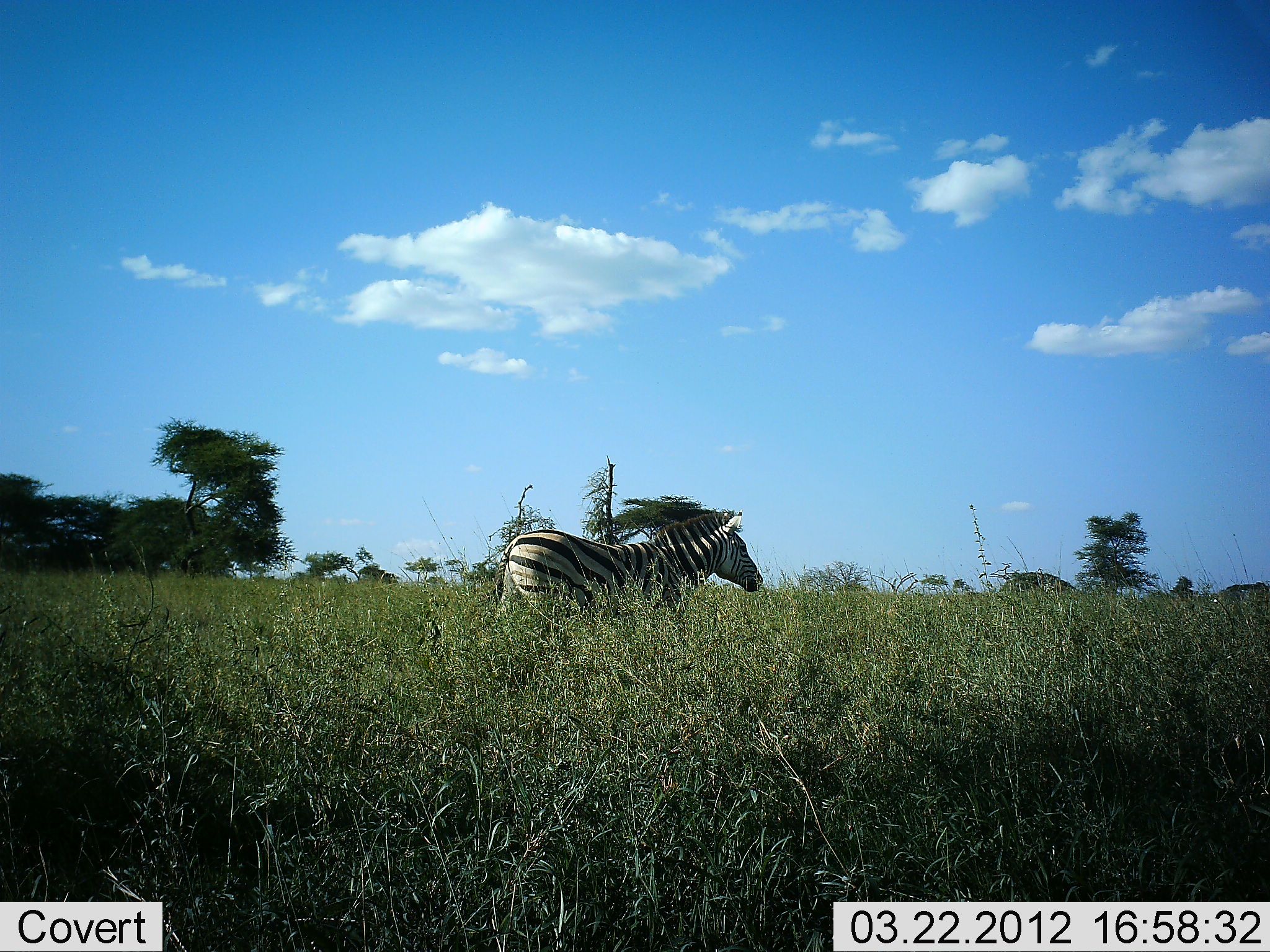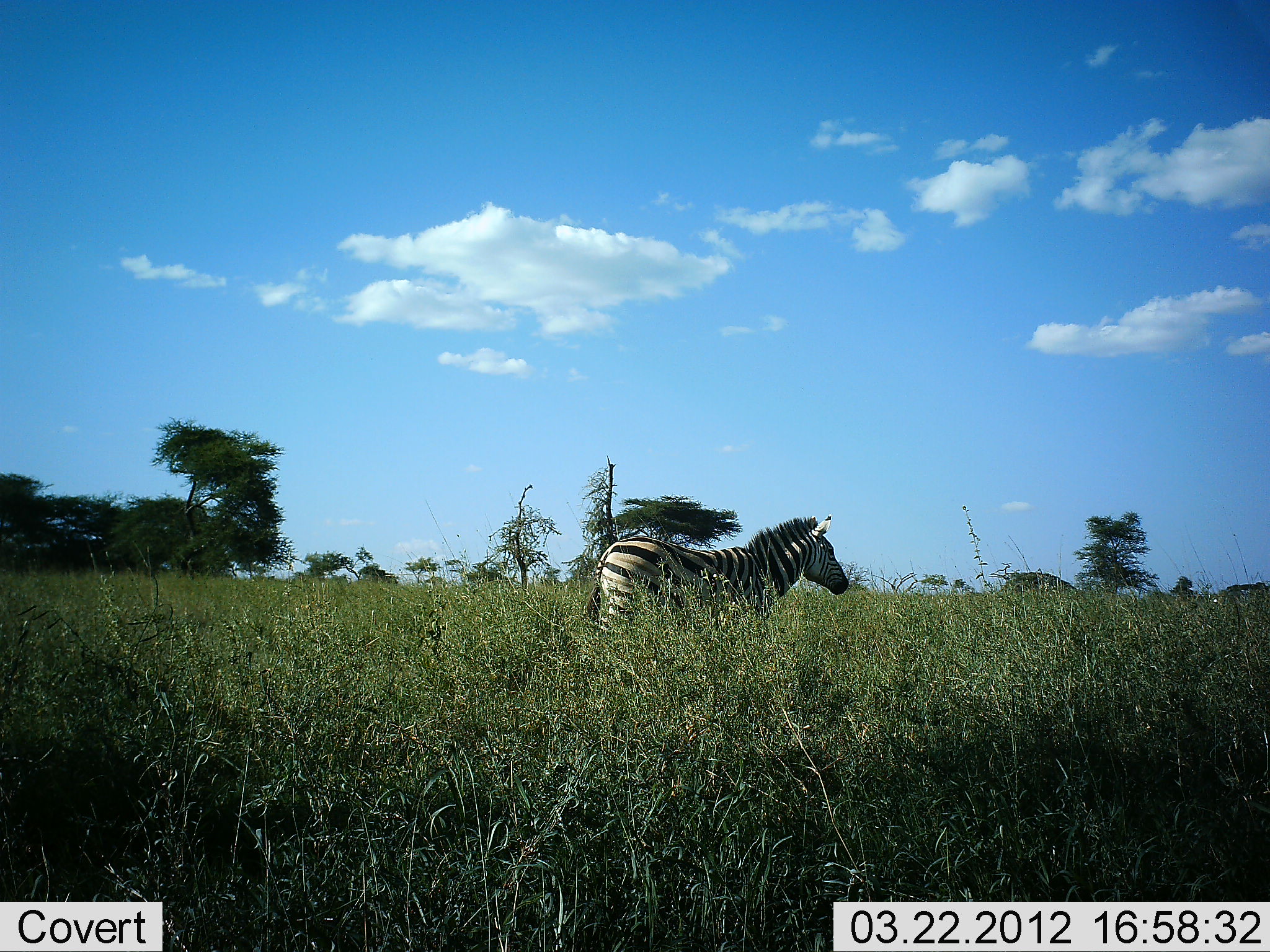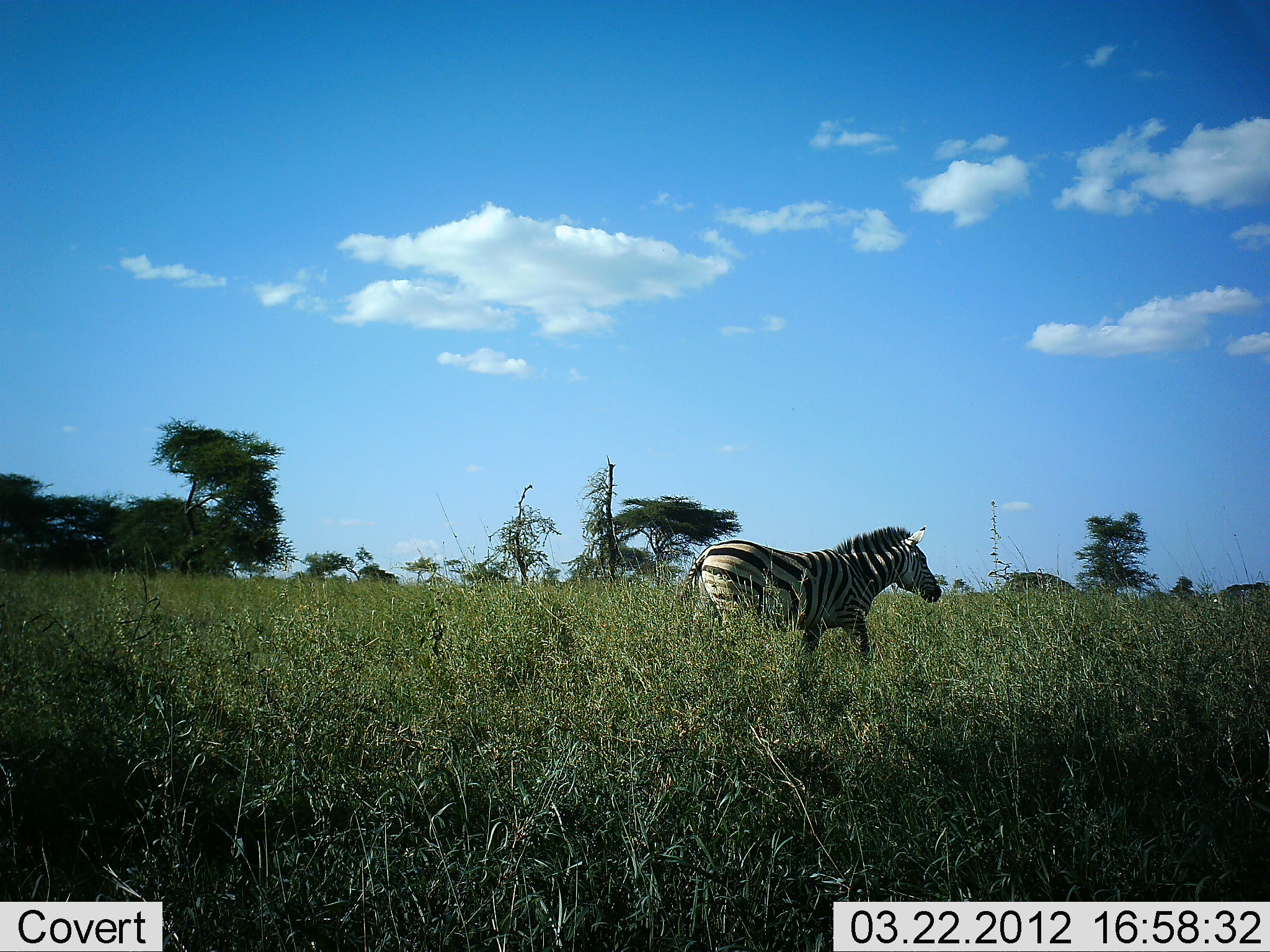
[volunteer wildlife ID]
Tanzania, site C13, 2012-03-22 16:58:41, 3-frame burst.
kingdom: Animalia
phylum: Chordata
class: Mammalia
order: Perissodactyla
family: Equidae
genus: Equus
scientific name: Equus quagga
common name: plains zebra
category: zebra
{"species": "zebra (plains zebra) (Equus quagga)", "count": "1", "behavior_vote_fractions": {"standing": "5%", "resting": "0%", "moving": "95%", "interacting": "0%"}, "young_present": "0%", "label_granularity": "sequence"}